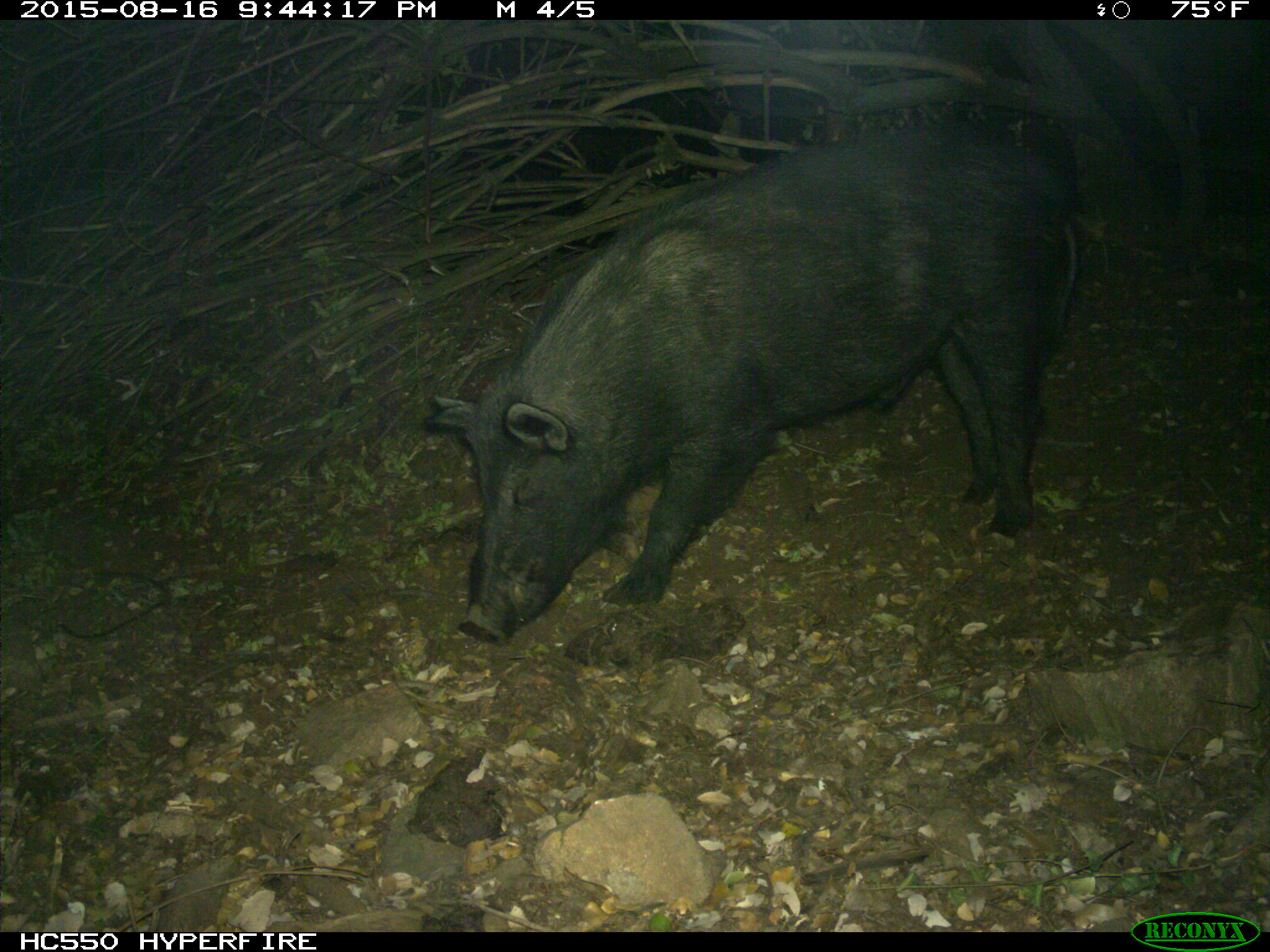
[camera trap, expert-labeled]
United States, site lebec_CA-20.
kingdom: Animalia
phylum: Chordata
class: Mammalia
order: Artiodactyla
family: Suidae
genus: Sus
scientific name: Sus scrofa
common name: wild boar